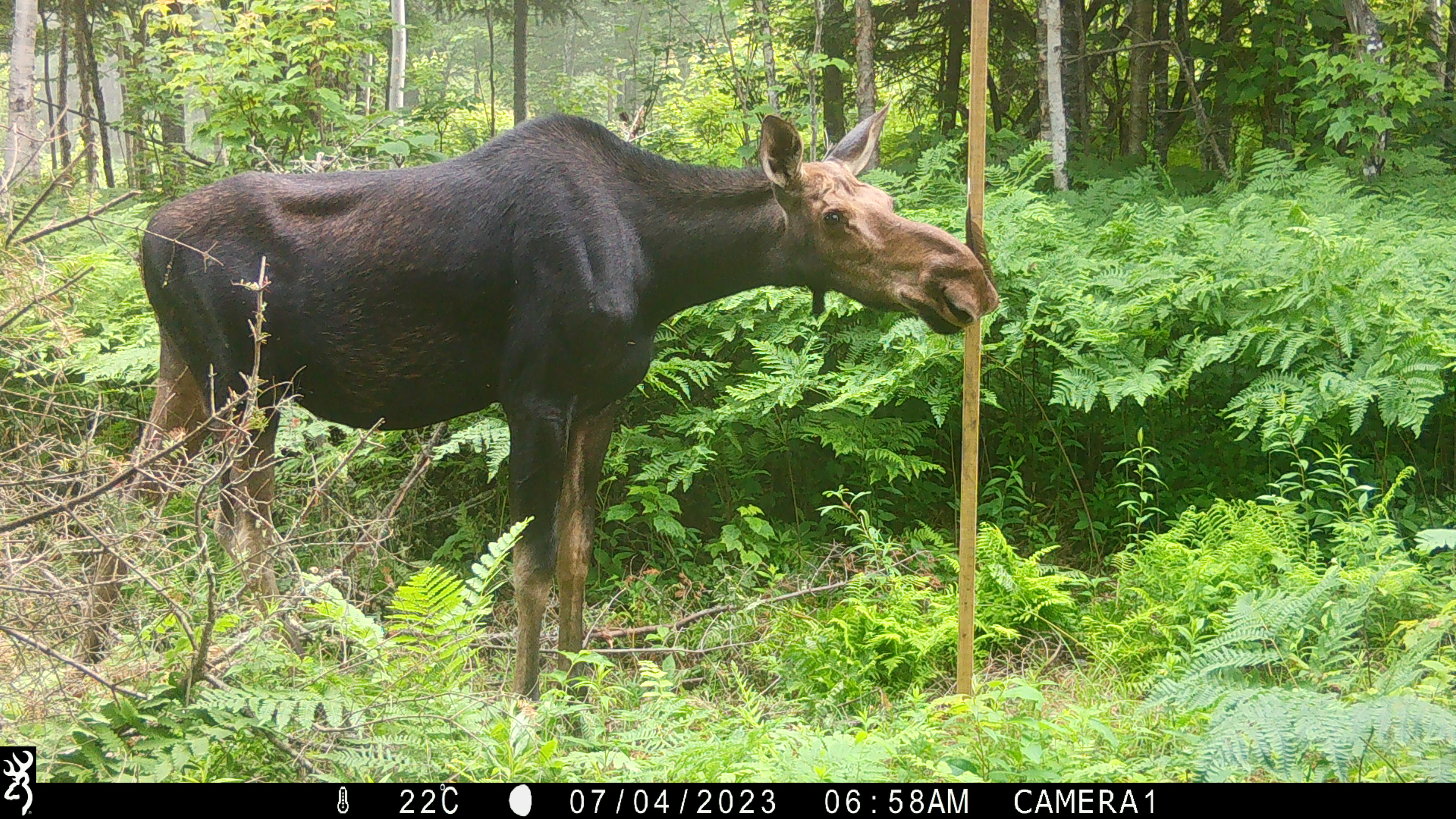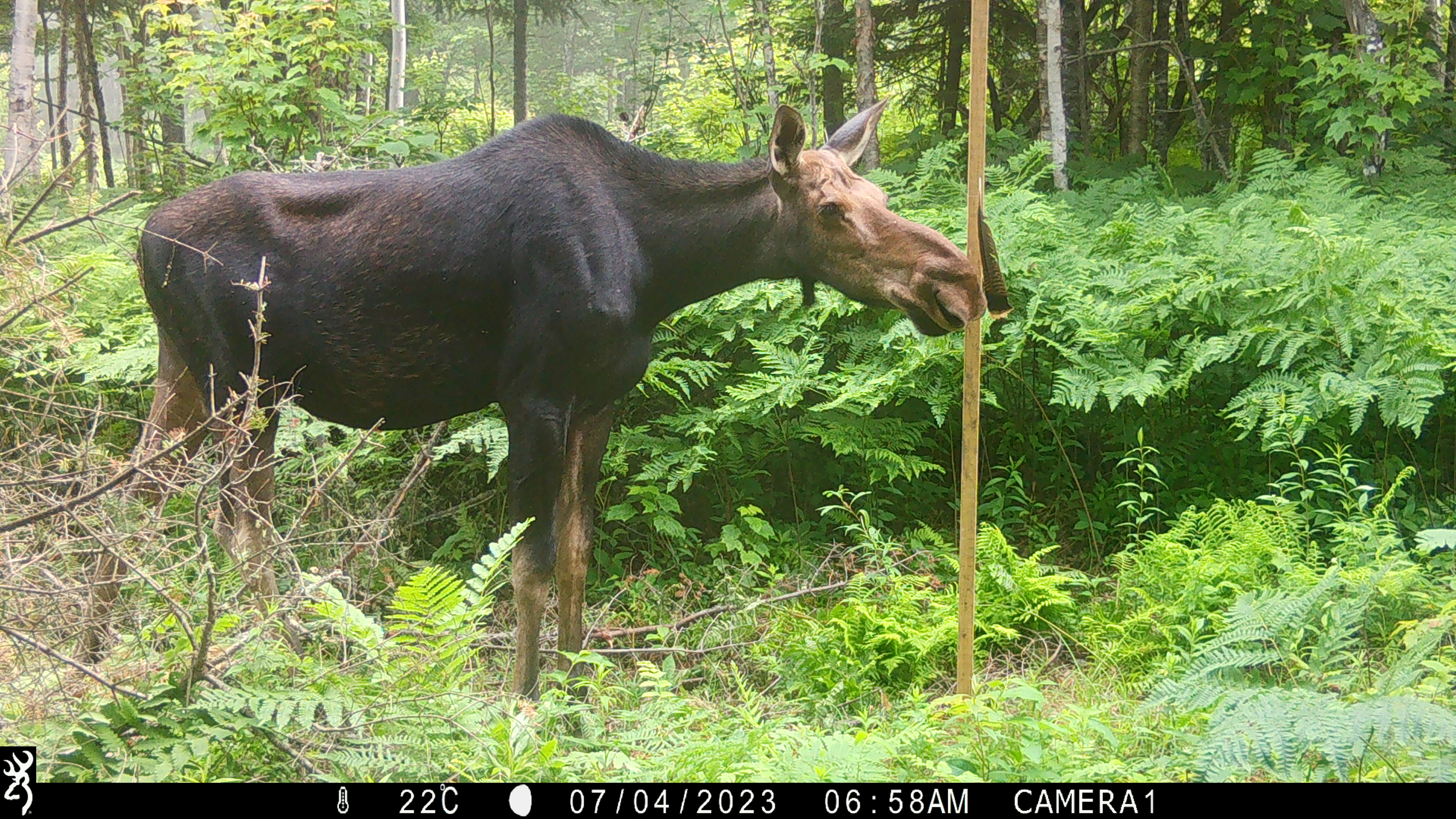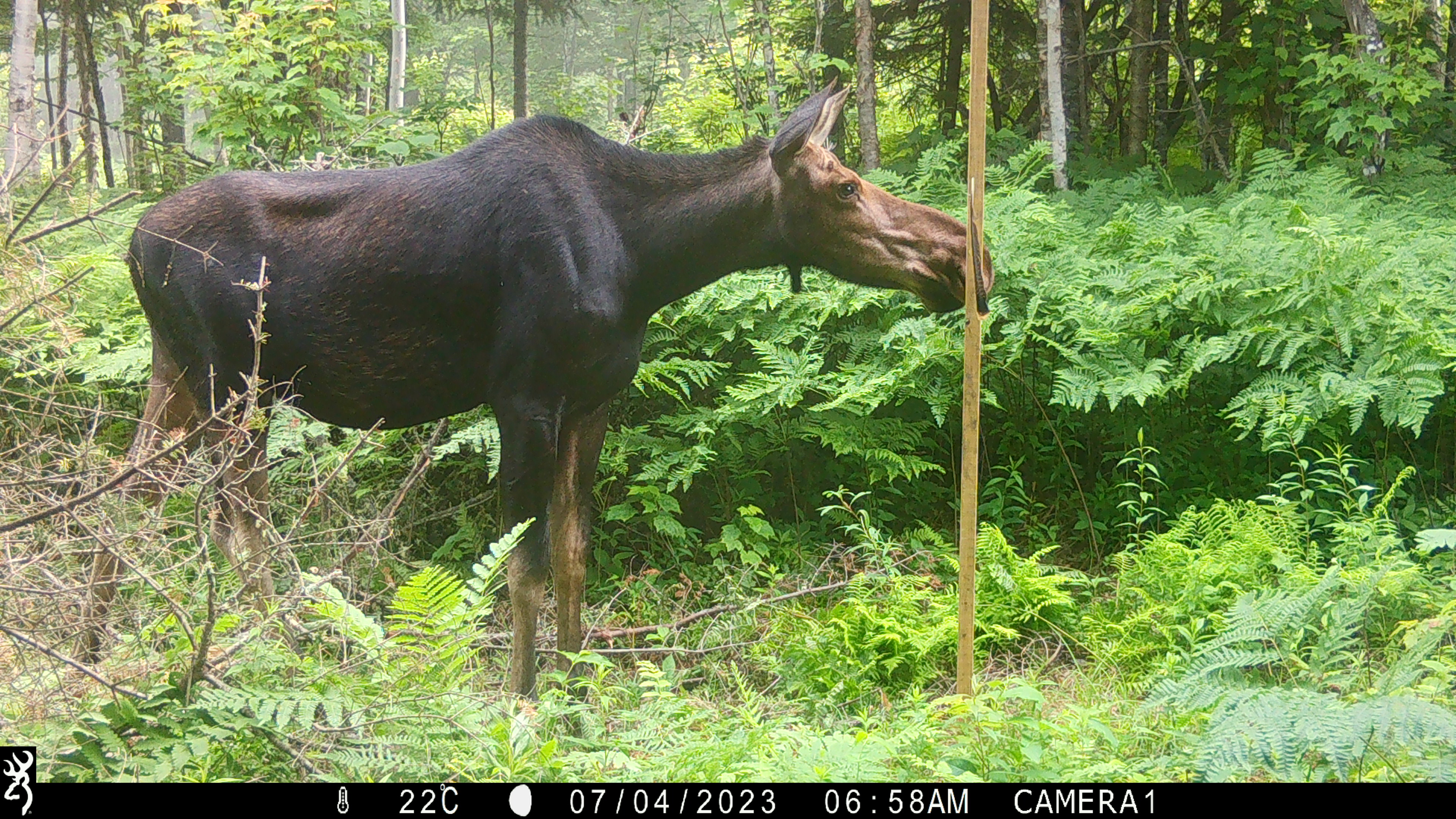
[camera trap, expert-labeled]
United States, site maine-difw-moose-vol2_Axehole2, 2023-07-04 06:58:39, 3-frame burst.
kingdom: Animalia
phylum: Chordata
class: Mammalia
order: Artiodactyla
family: Cervidae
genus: Alces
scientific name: Alces alces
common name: moose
Moose (Alces alces).